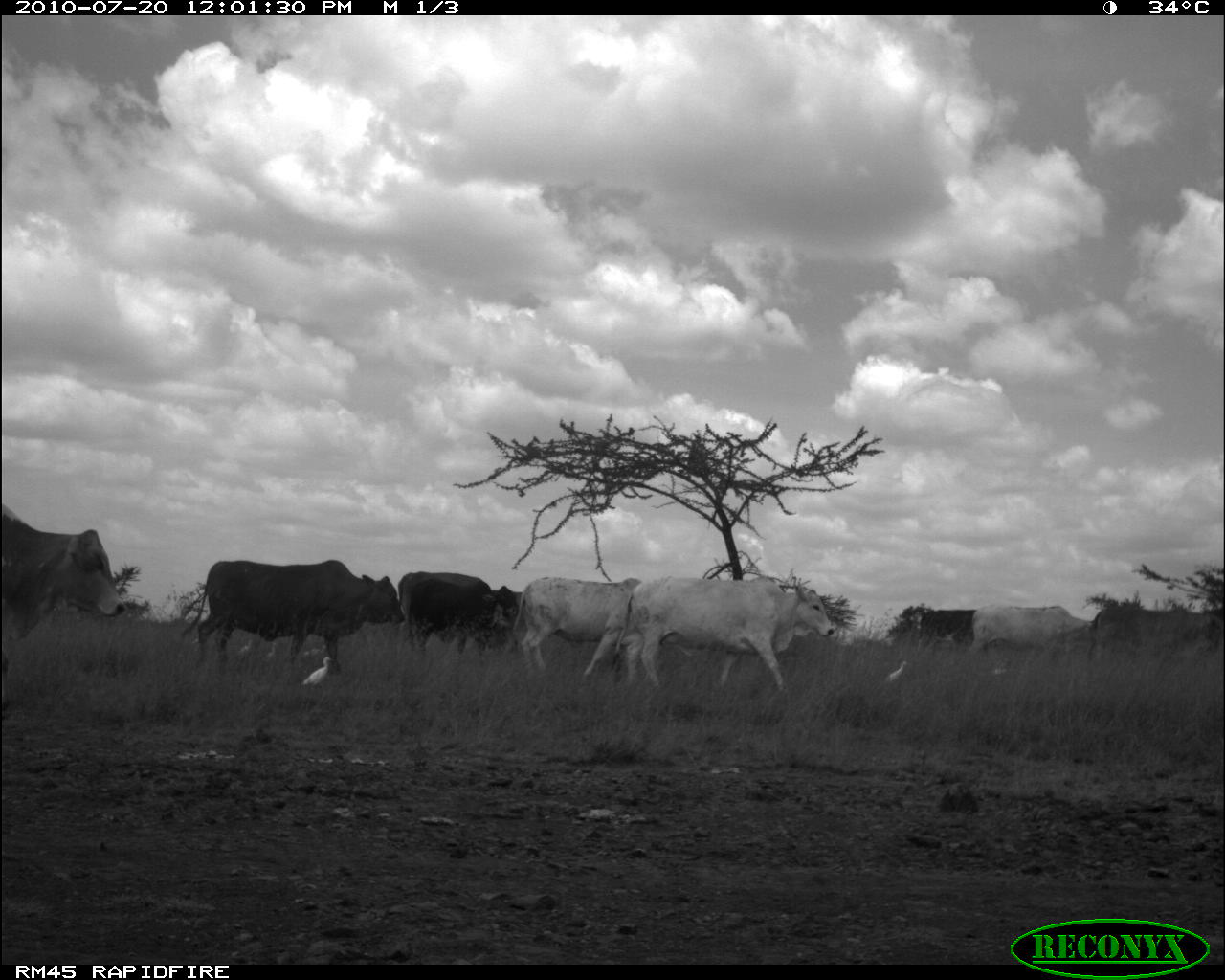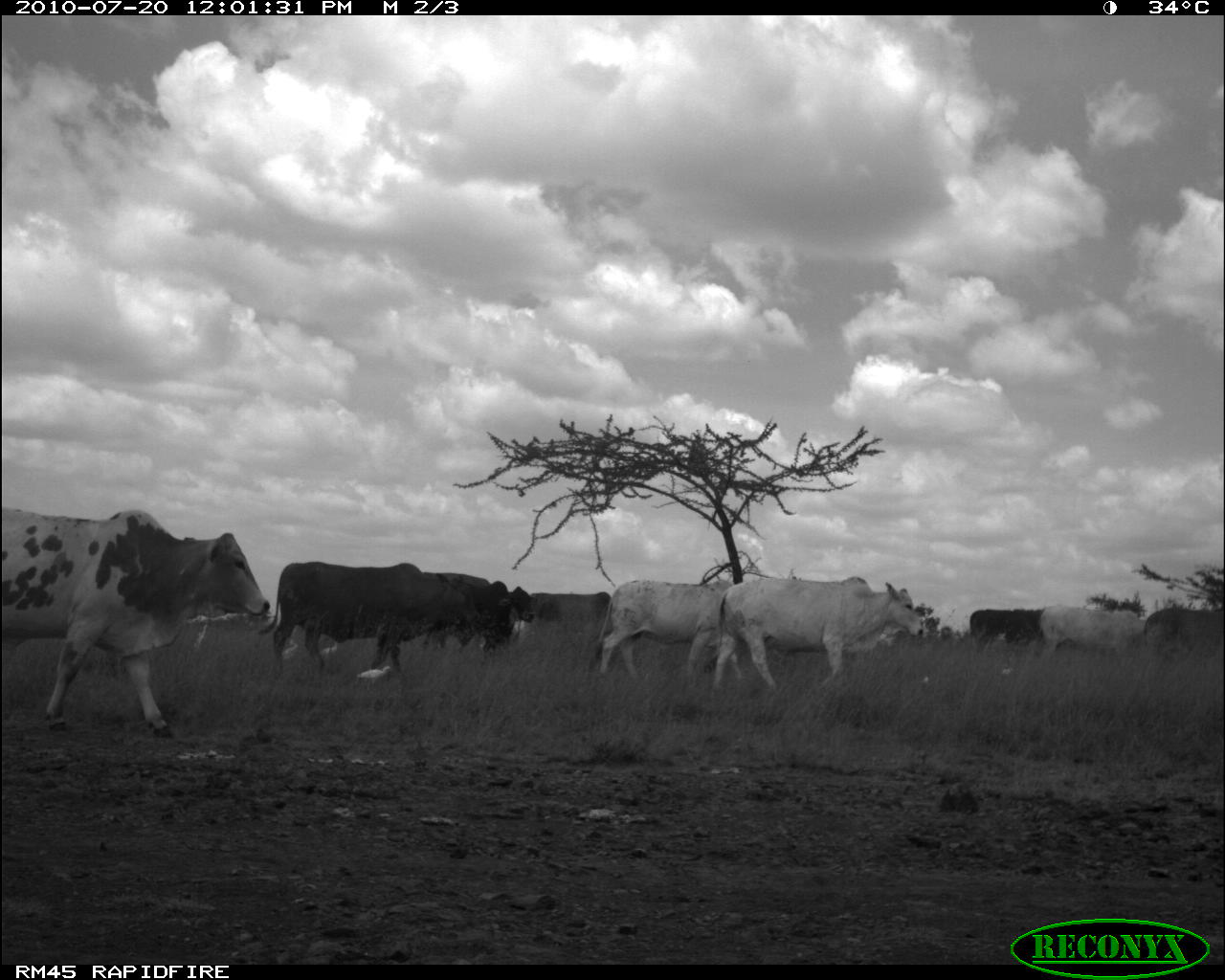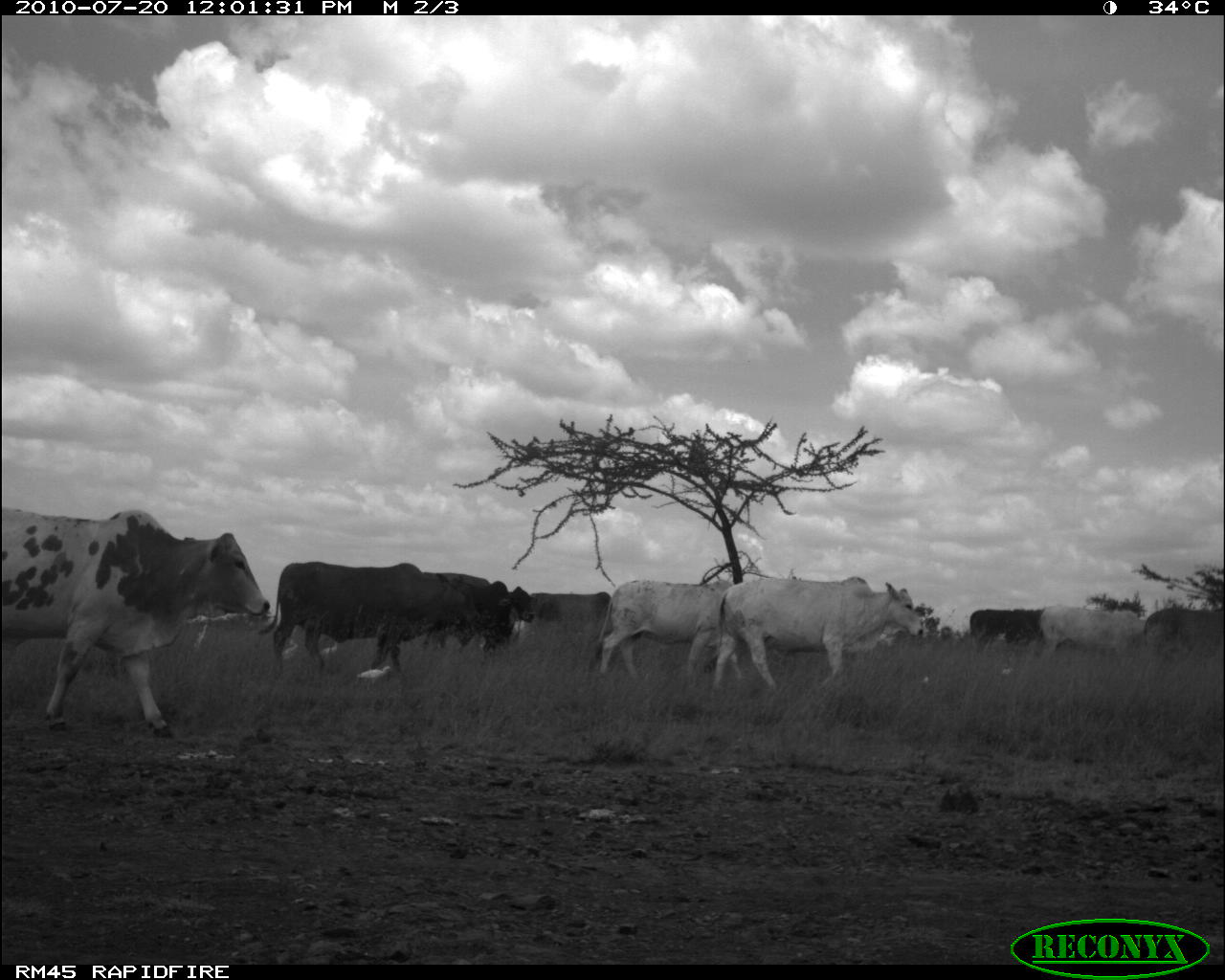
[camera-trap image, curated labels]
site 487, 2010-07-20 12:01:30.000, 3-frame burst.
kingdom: Animalia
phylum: Chordata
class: Mammalia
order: Artiodactyla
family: Bovidae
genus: Bos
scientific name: Bos taurus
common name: domestic cattle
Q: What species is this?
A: Bos taurus (domestic cattle).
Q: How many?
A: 9.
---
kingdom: Animalia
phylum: Chordata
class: Aves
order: Pelecaniformes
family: Ardeidae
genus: Bubulcus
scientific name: Bubulcus ibis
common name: cattle egret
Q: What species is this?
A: Bubulcus ibis (cattle egret).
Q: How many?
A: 1.